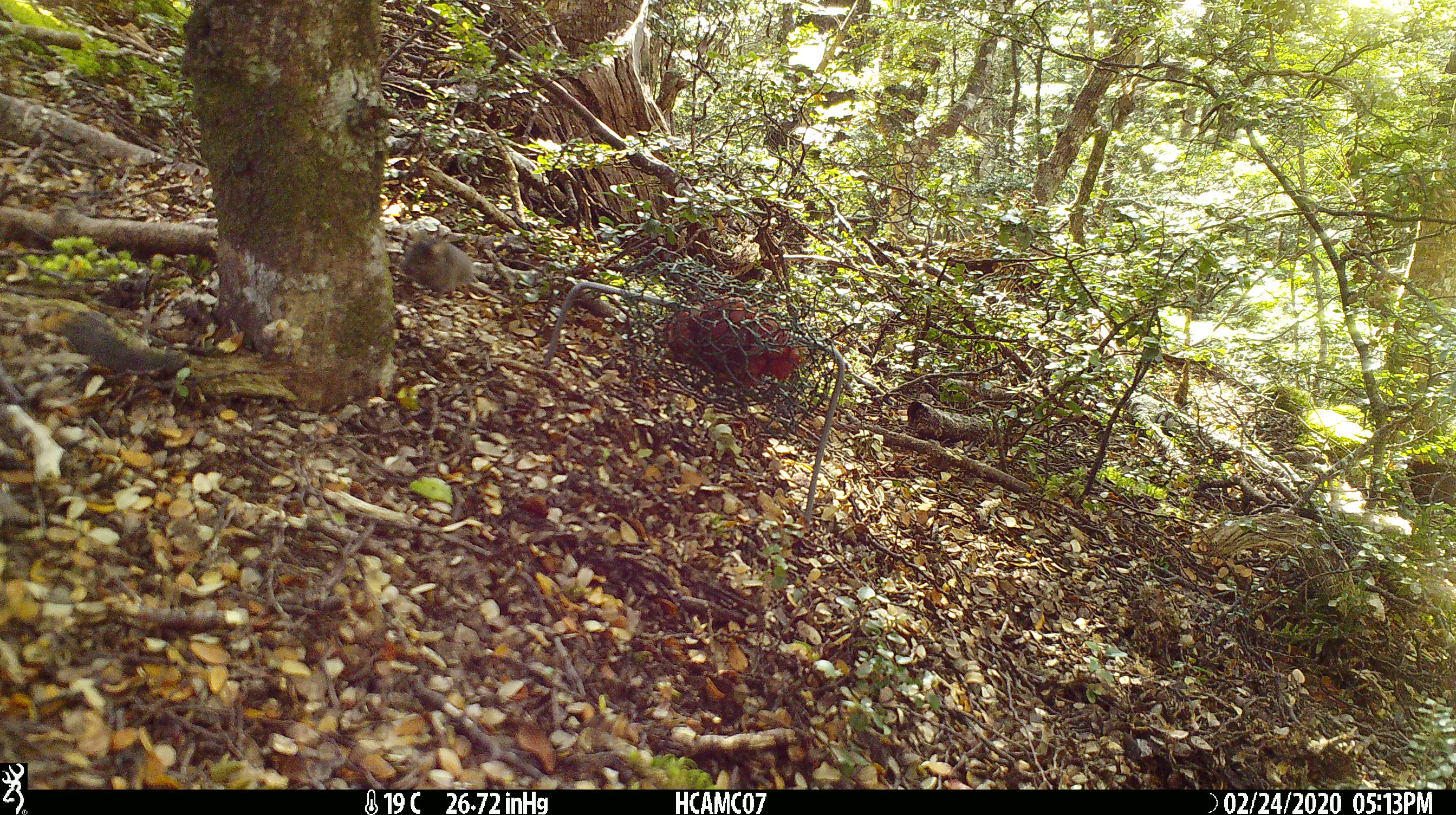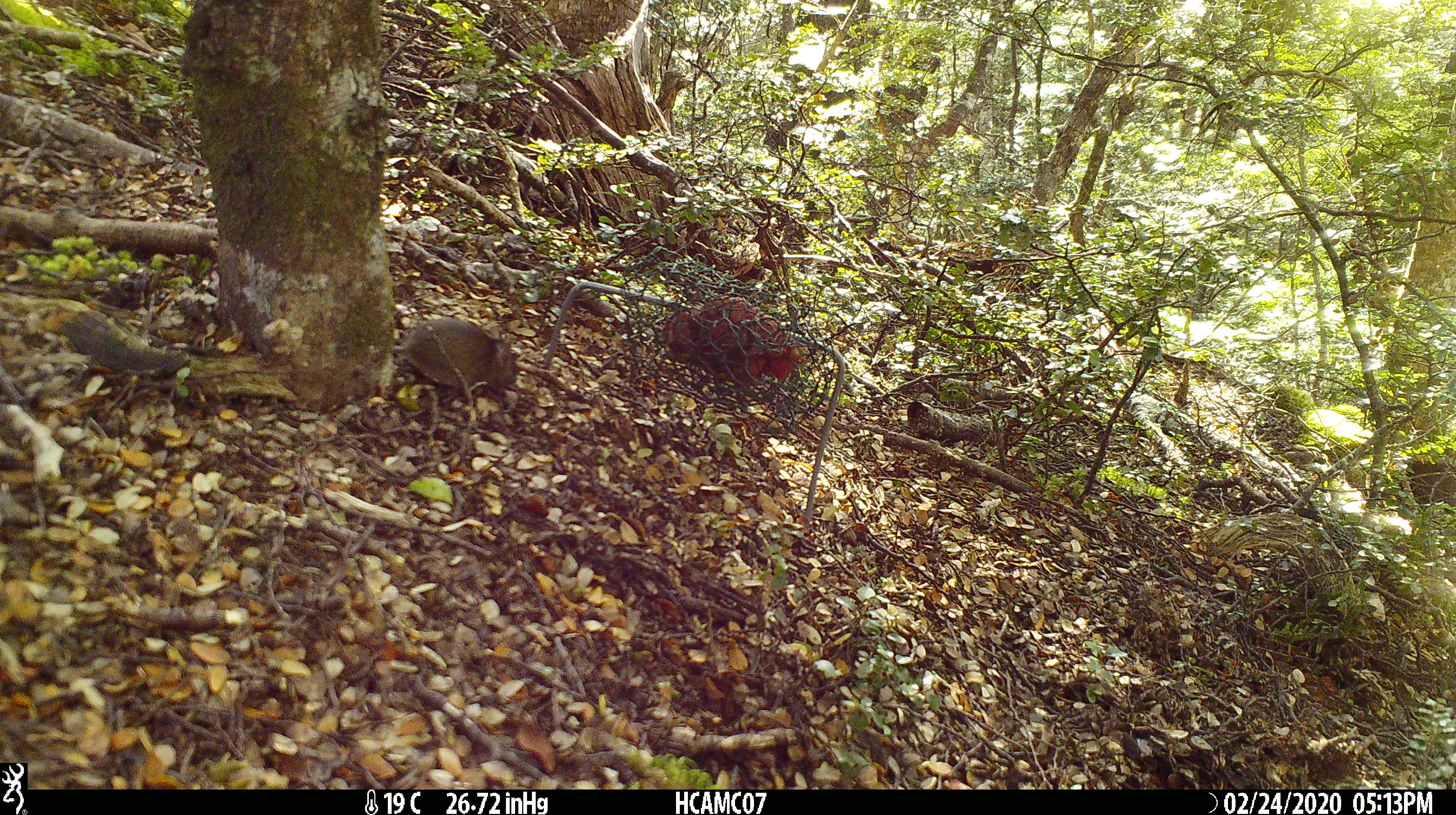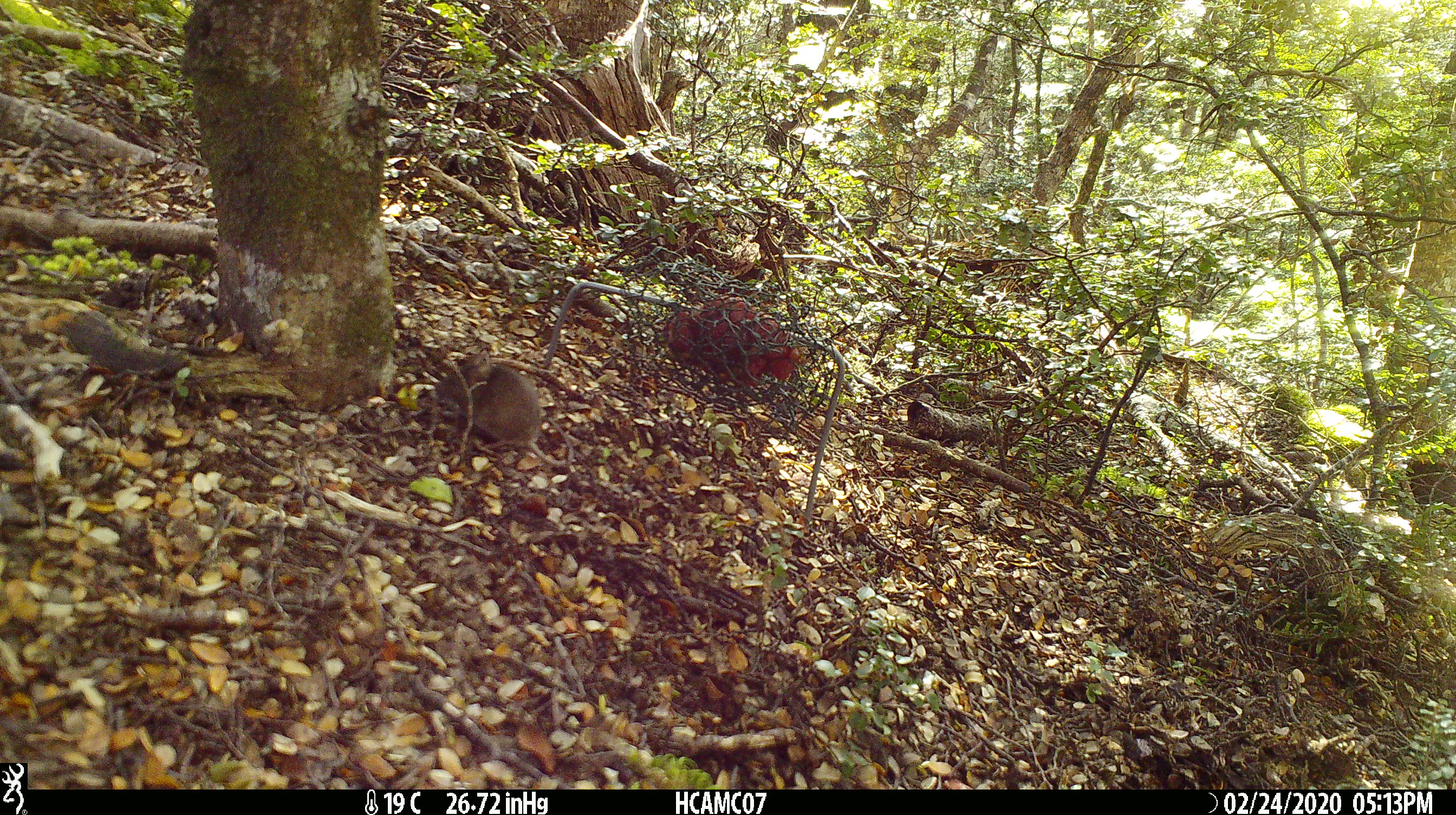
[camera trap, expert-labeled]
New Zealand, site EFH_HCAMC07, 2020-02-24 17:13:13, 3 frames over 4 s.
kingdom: Animalia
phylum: Chordata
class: Mammalia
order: Rodentia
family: Muridae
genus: Mus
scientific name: Mus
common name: mouse